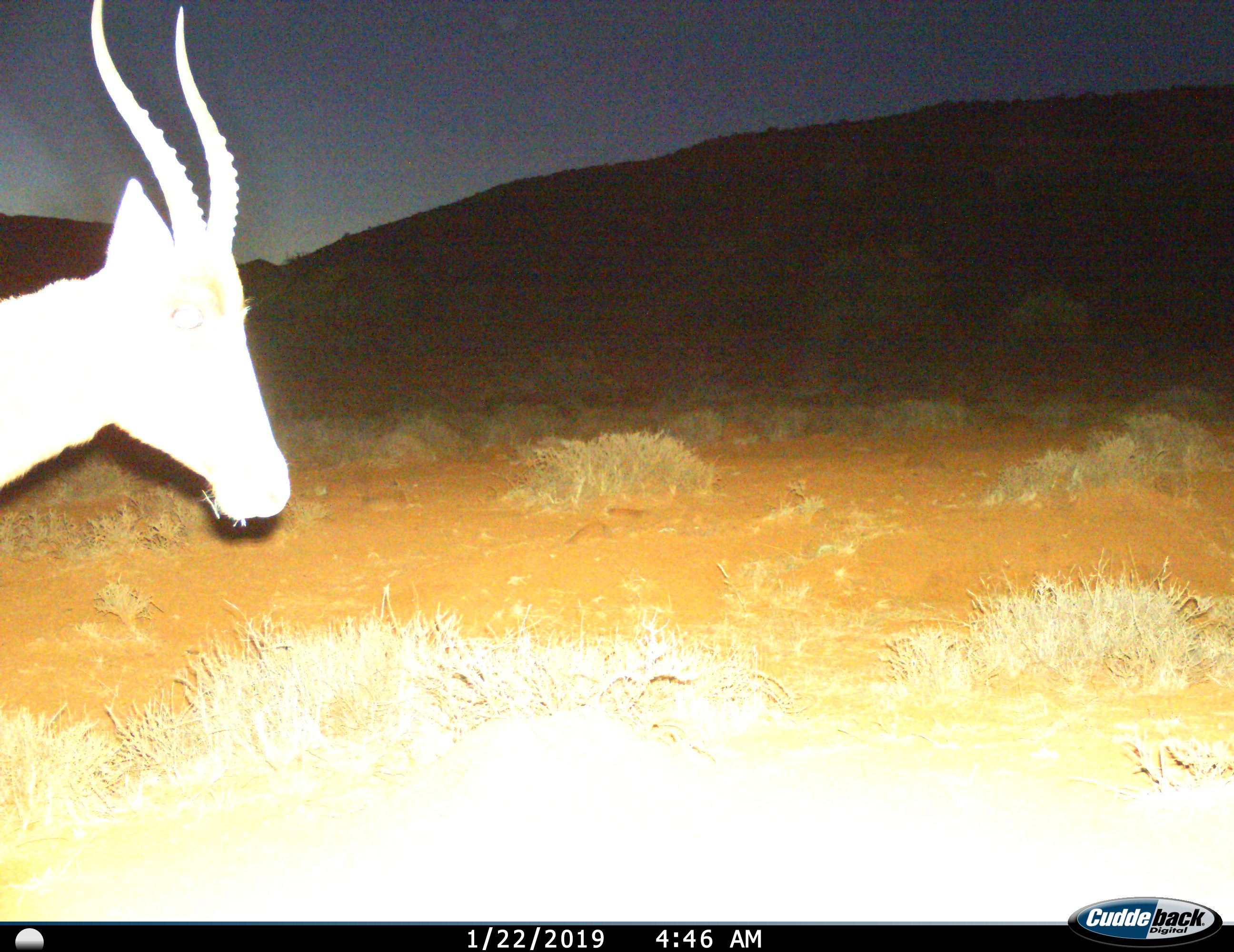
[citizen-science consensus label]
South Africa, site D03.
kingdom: Animalia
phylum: Chordata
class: Mammalia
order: Artiodactyla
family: Bovidae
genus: Damaliscus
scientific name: Damaliscus pygargus phillipsi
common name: blesbok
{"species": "blesbok (Damaliscus pygargus phillipsi)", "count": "1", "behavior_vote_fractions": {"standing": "57%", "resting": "0%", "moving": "43%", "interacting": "0%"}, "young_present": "0%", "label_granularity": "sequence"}